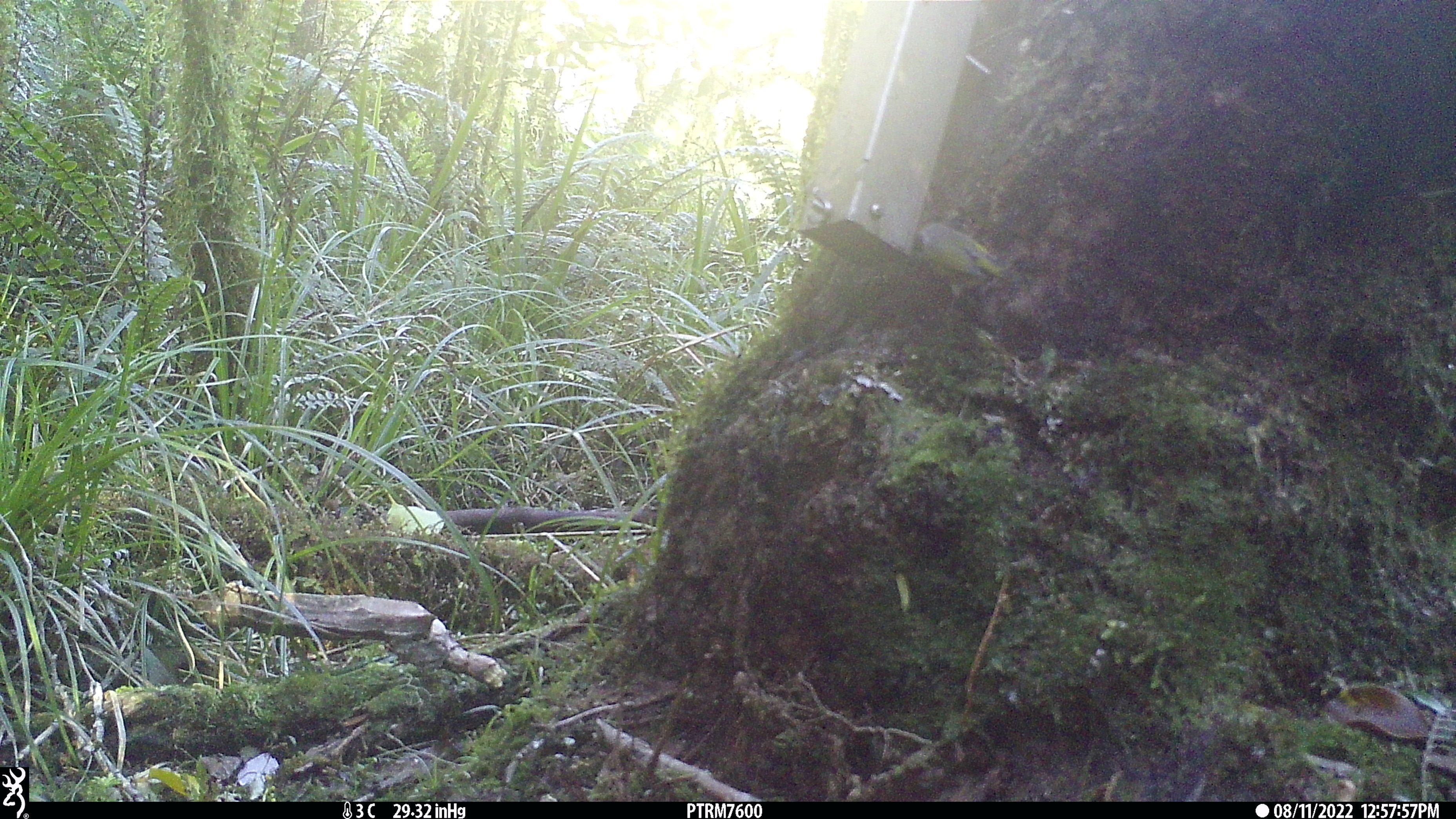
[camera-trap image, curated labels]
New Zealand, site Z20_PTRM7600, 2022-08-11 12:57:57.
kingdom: Animalia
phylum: Chordata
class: Aves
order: Passeriformes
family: Zosteropidae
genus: Zosterops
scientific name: Zosterops lateralis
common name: silvereye